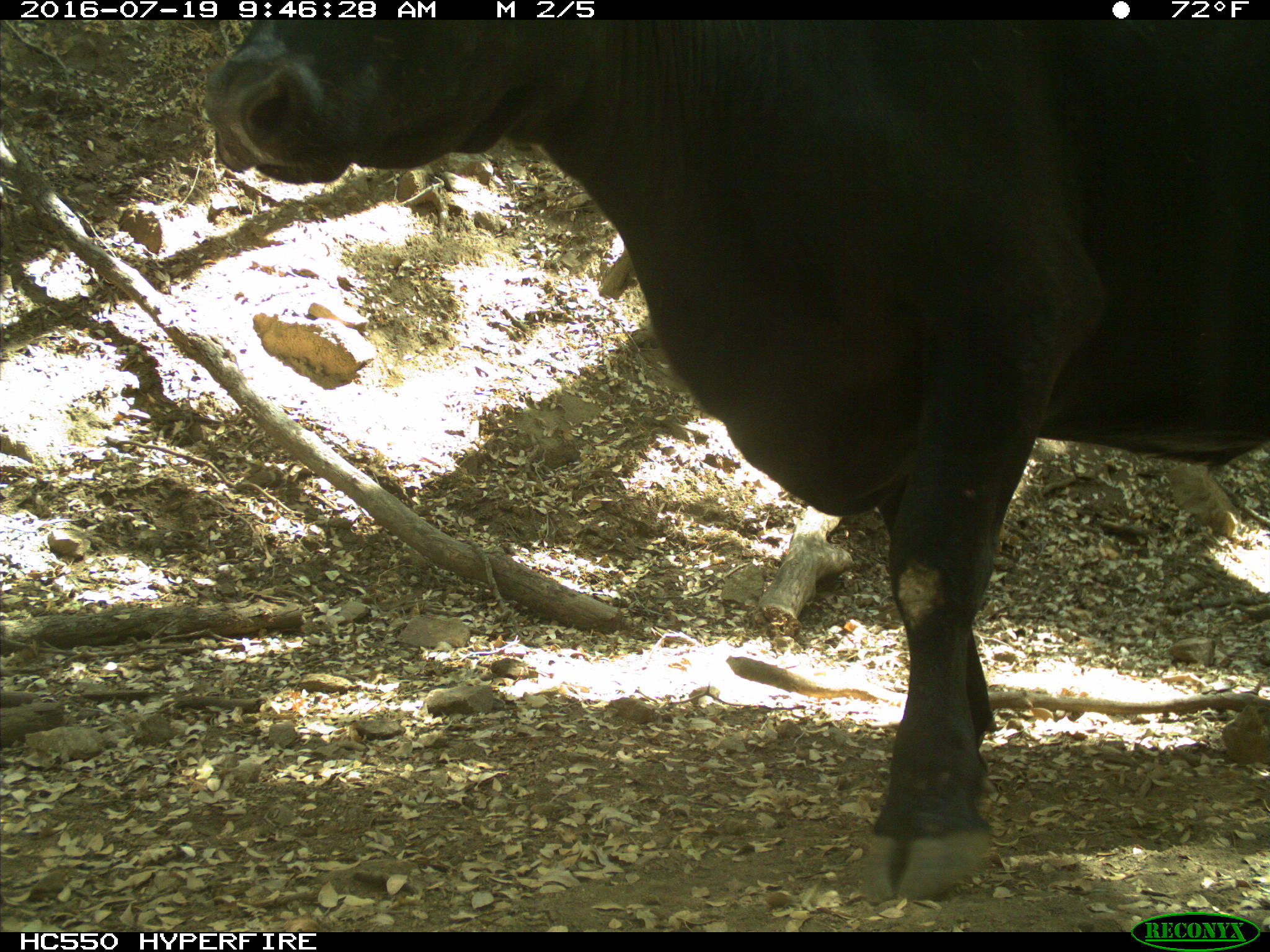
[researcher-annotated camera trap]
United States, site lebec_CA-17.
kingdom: Animalia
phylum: Chordata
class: Mammalia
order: Artiodactyla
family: Bovidae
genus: Bos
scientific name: Bos taurus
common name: domestic cow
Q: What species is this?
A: Bos taurus (domestic cow).